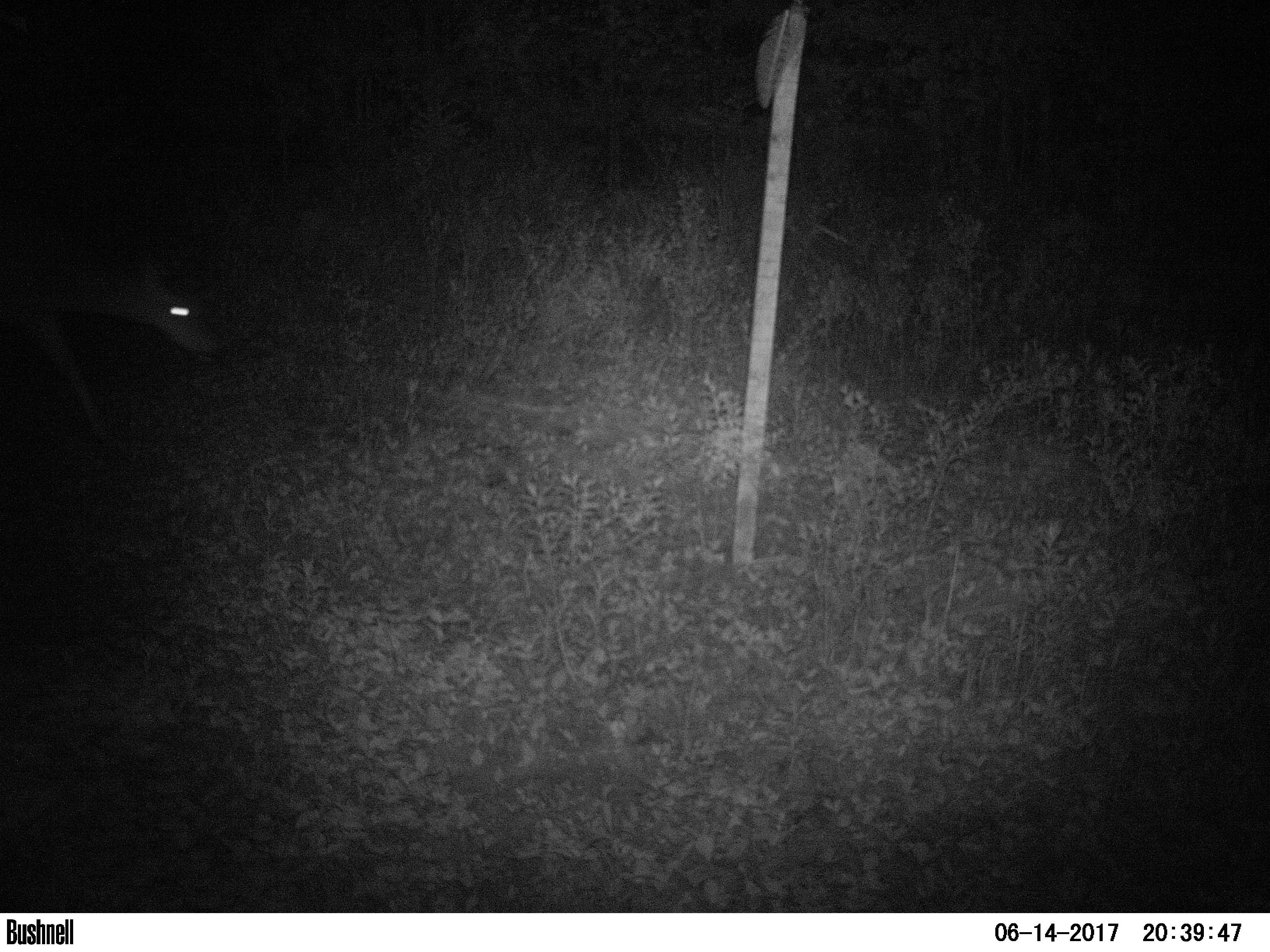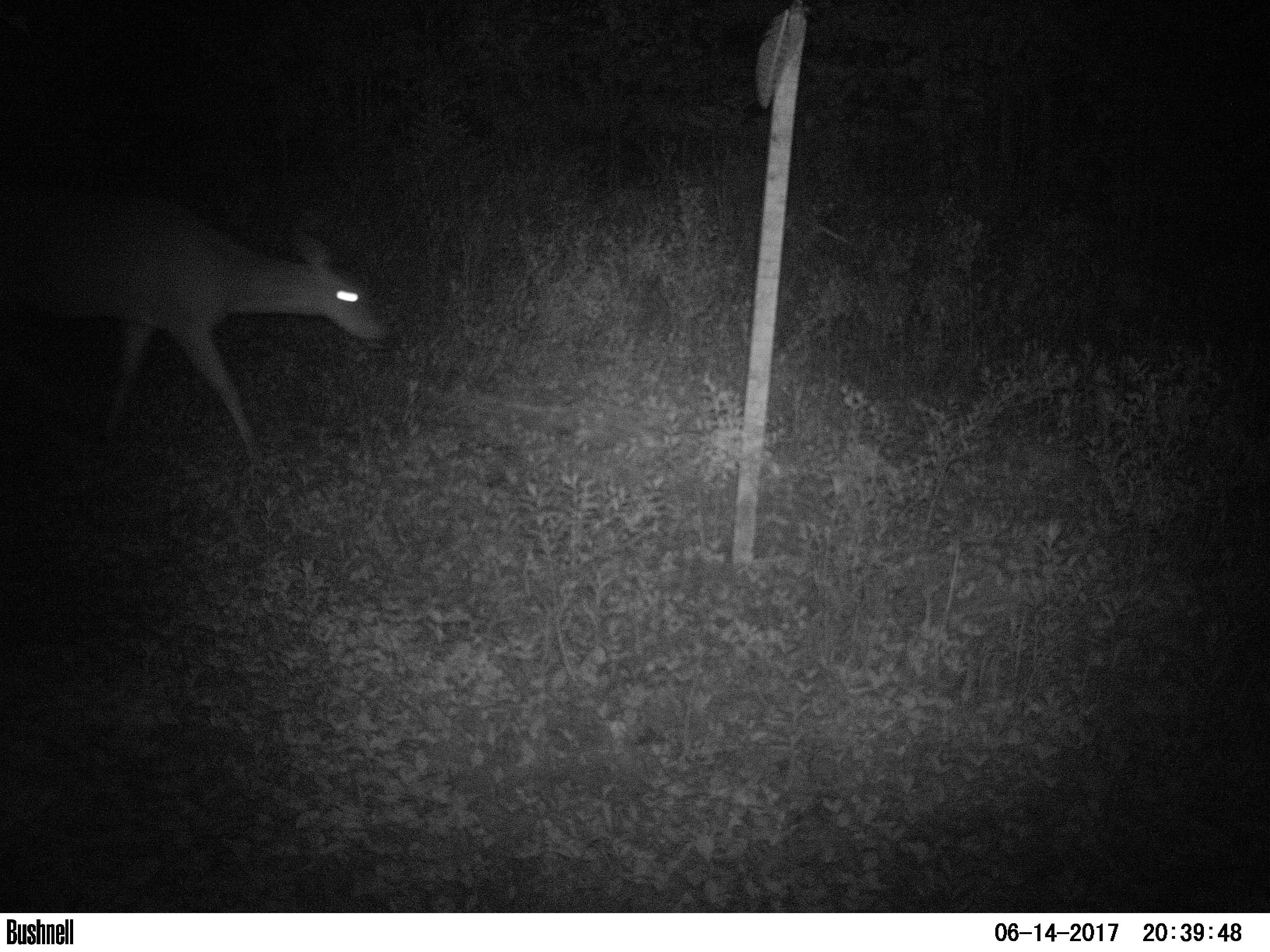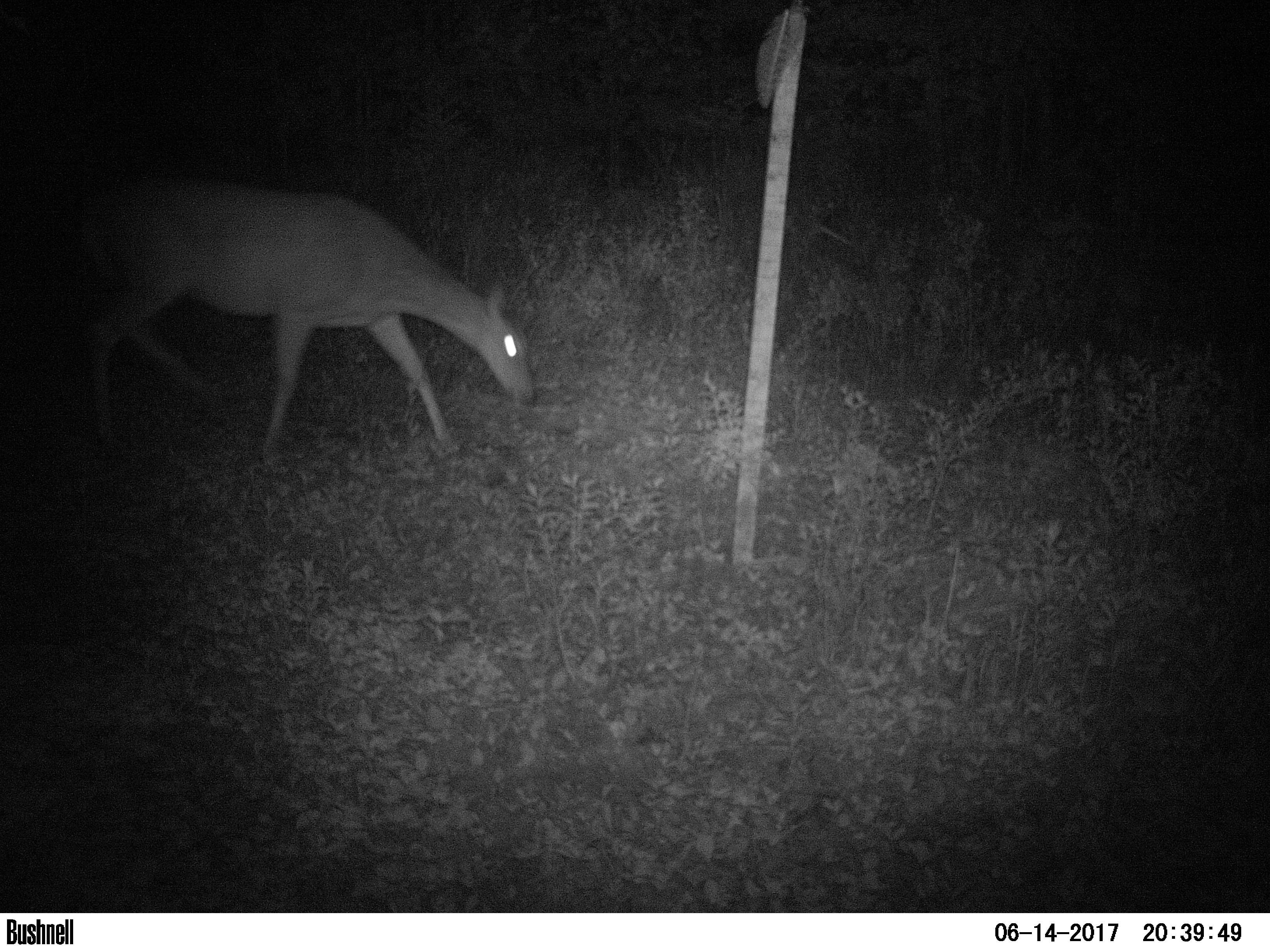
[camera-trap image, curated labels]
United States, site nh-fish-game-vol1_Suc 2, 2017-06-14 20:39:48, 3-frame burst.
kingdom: Animalia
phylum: Chordata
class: Mammalia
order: Artiodactyla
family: Cervidae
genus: Odocoileus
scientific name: Odocoileus virginianus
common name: white-tailed deer